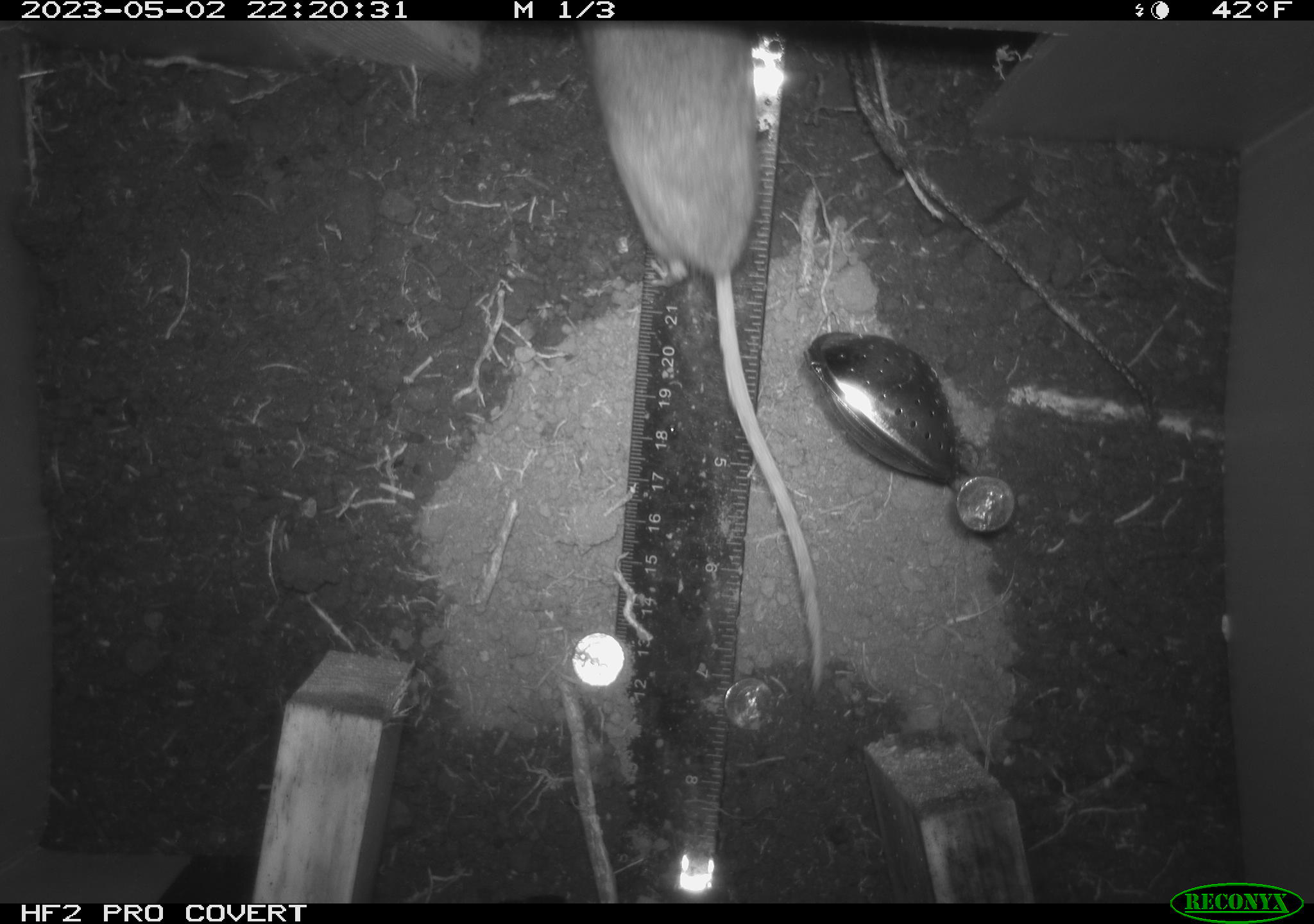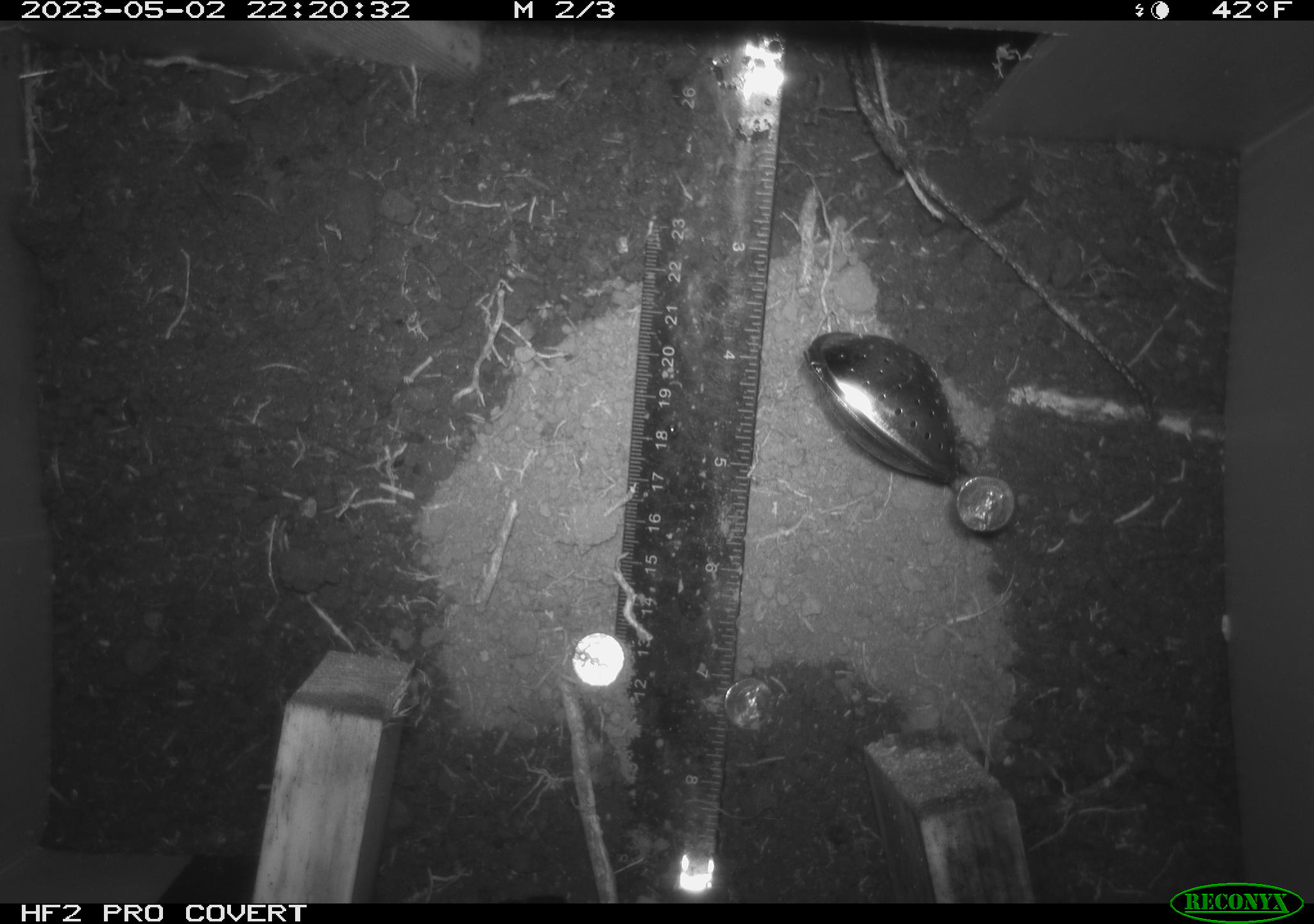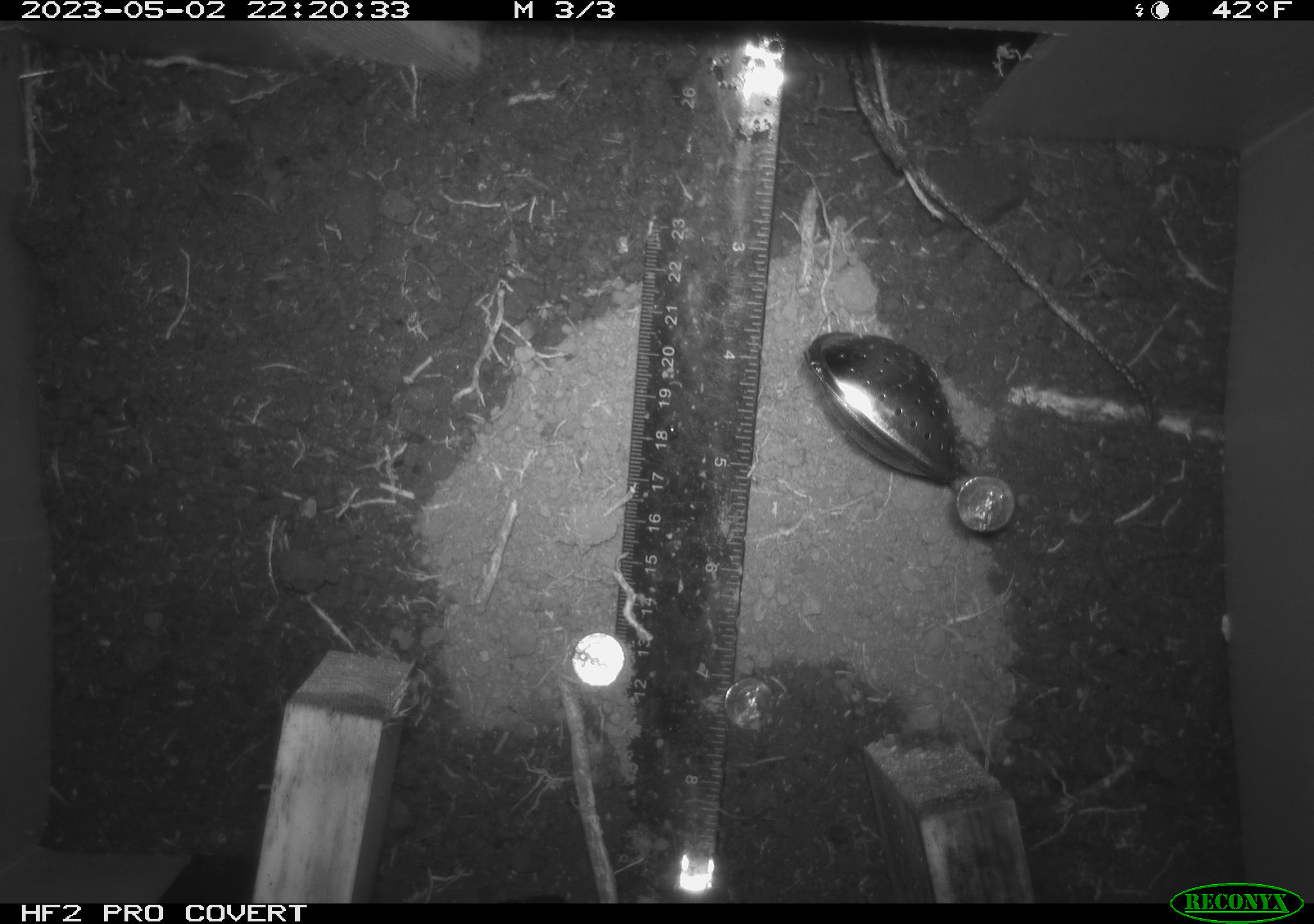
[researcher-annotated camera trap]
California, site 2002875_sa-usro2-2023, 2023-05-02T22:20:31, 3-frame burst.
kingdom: Animalia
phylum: Chordata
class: Mammalia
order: Rodentia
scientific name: Rodentia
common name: mouse species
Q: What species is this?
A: Mouse species (Rodentia).